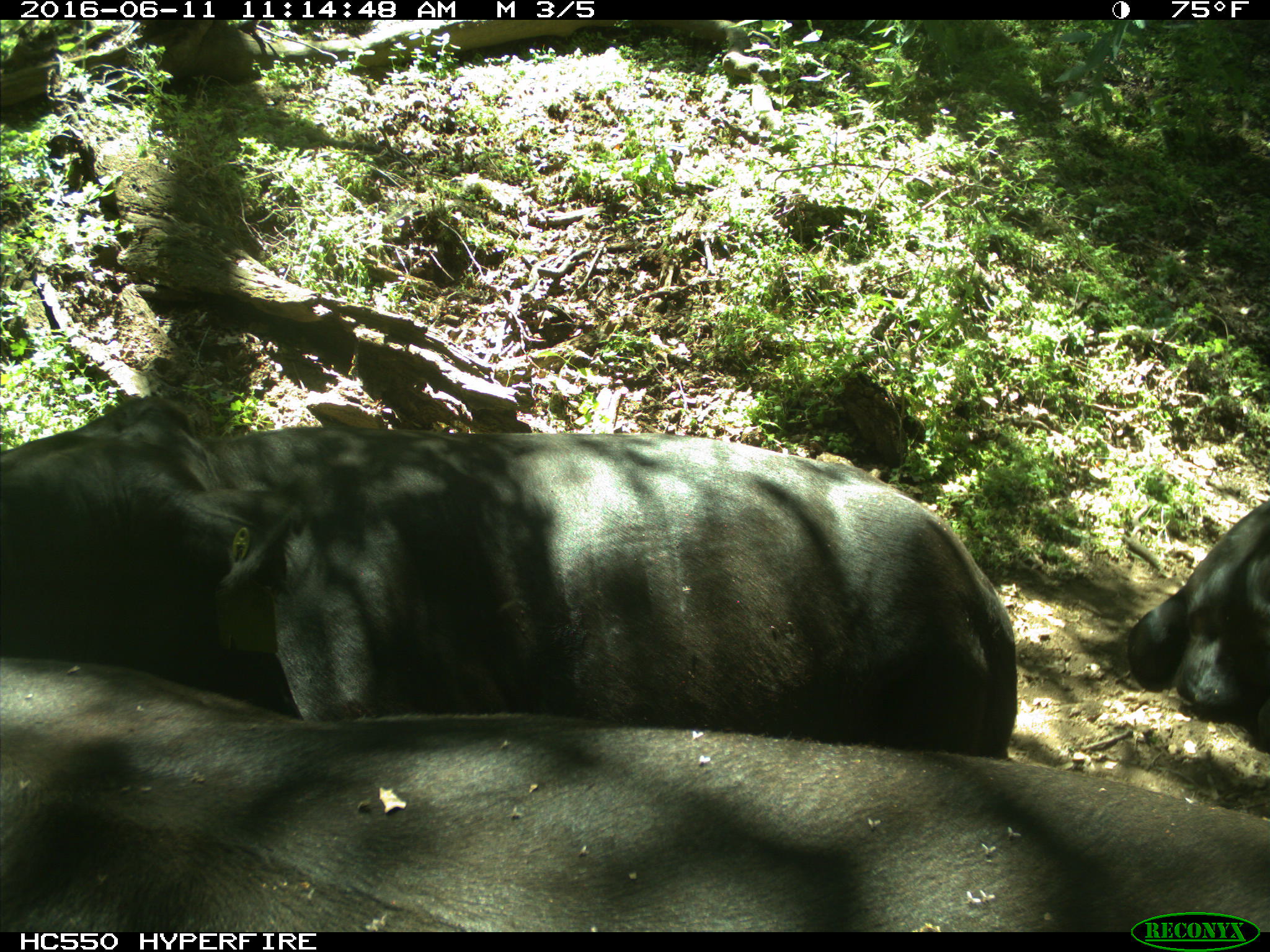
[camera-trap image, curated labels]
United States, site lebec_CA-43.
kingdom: Animalia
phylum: Chordata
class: Mammalia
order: Artiodactyla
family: Bovidae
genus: Bos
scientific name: Bos taurus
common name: domestic cow